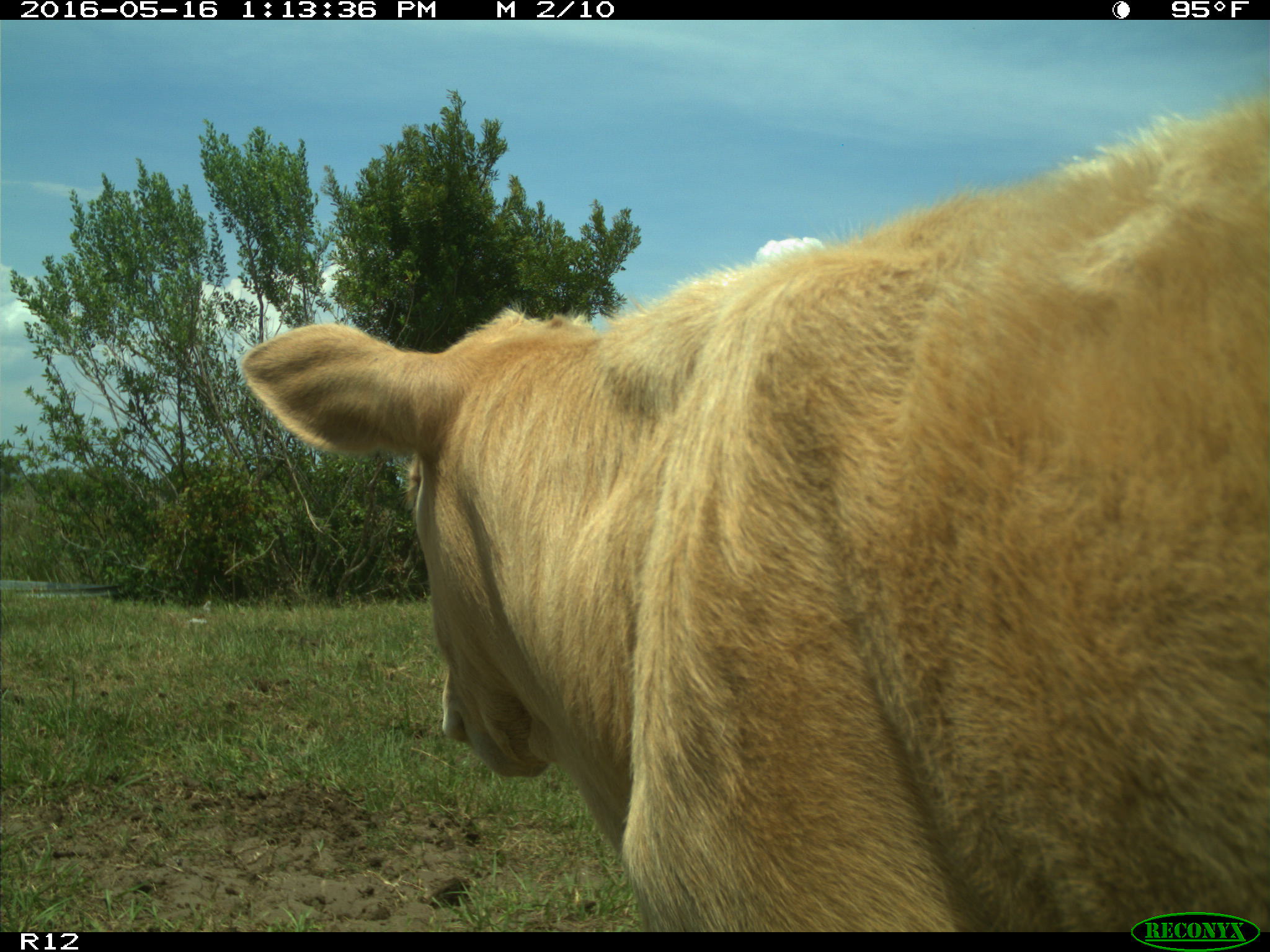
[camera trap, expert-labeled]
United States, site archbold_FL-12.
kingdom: Animalia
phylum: Chordata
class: Mammalia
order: Artiodactyla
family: Bovidae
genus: Bos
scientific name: Bos taurus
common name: domestic cow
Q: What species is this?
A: Bos taurus (domestic cow).